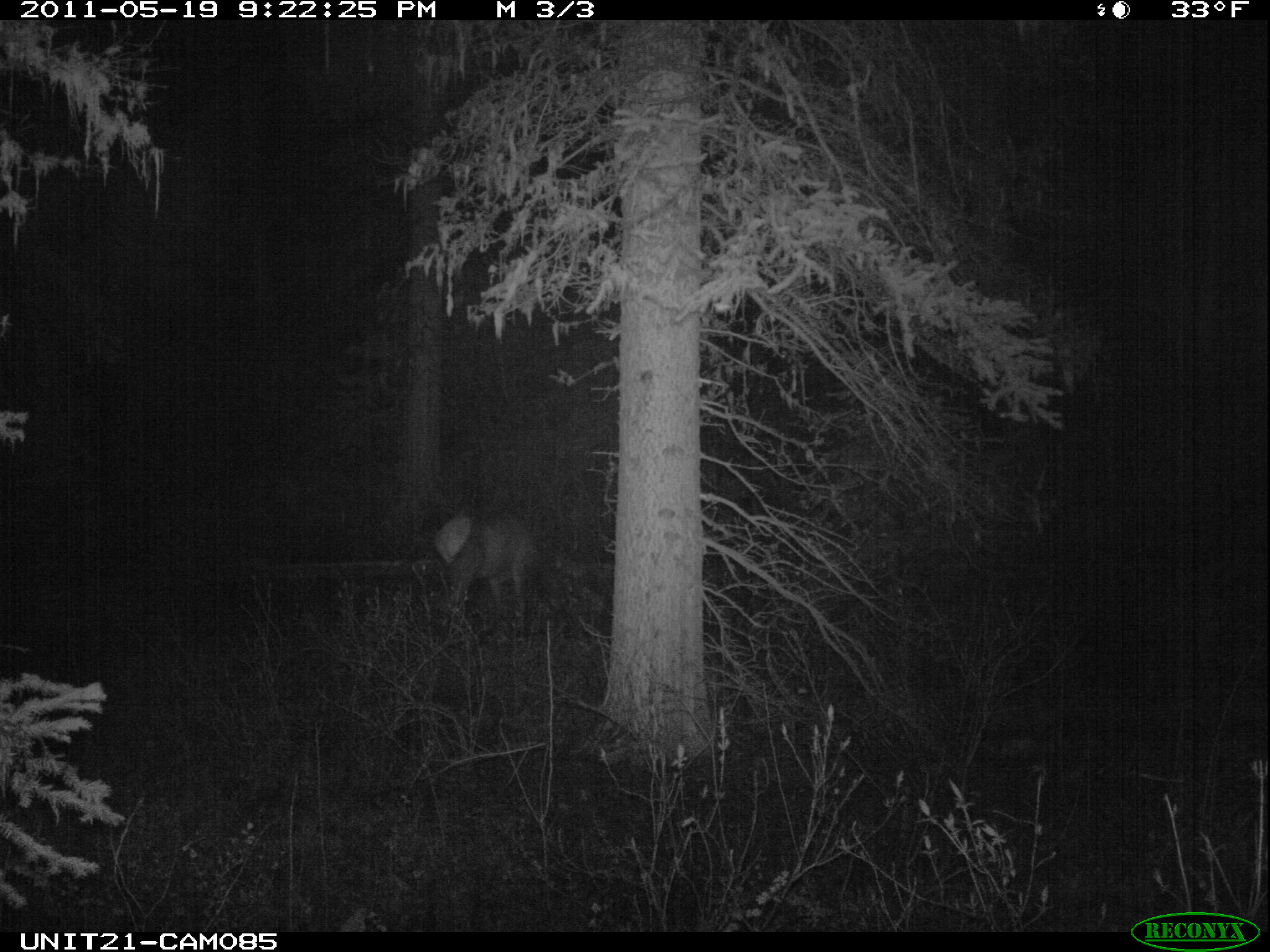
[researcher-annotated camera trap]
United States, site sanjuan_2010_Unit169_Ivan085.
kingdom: Animalia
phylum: Chordata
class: Mammalia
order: Artiodactyla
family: Cervidae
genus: Cervus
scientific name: Cervus elaphus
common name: red deer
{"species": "Cervus elaphus (red deer)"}